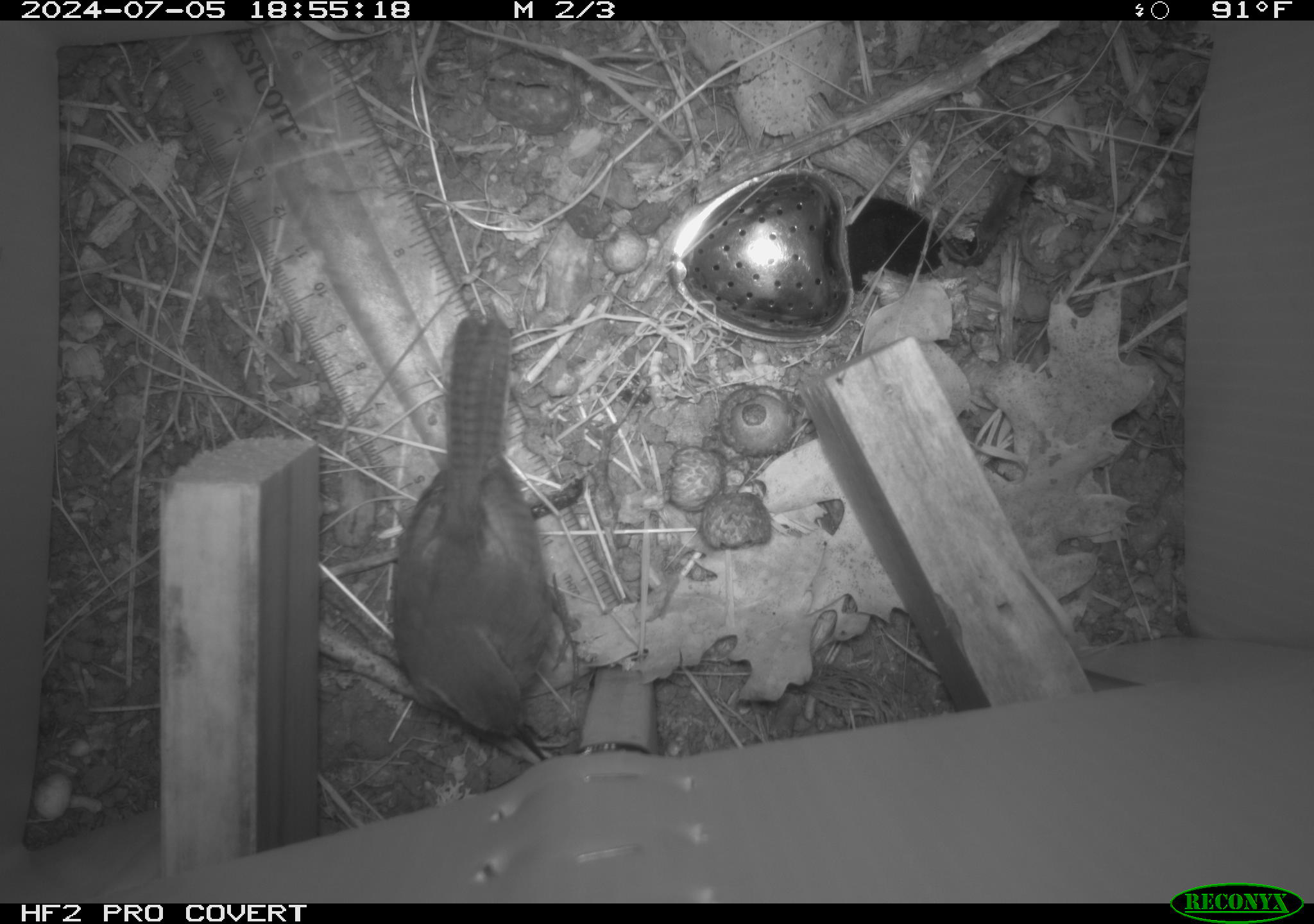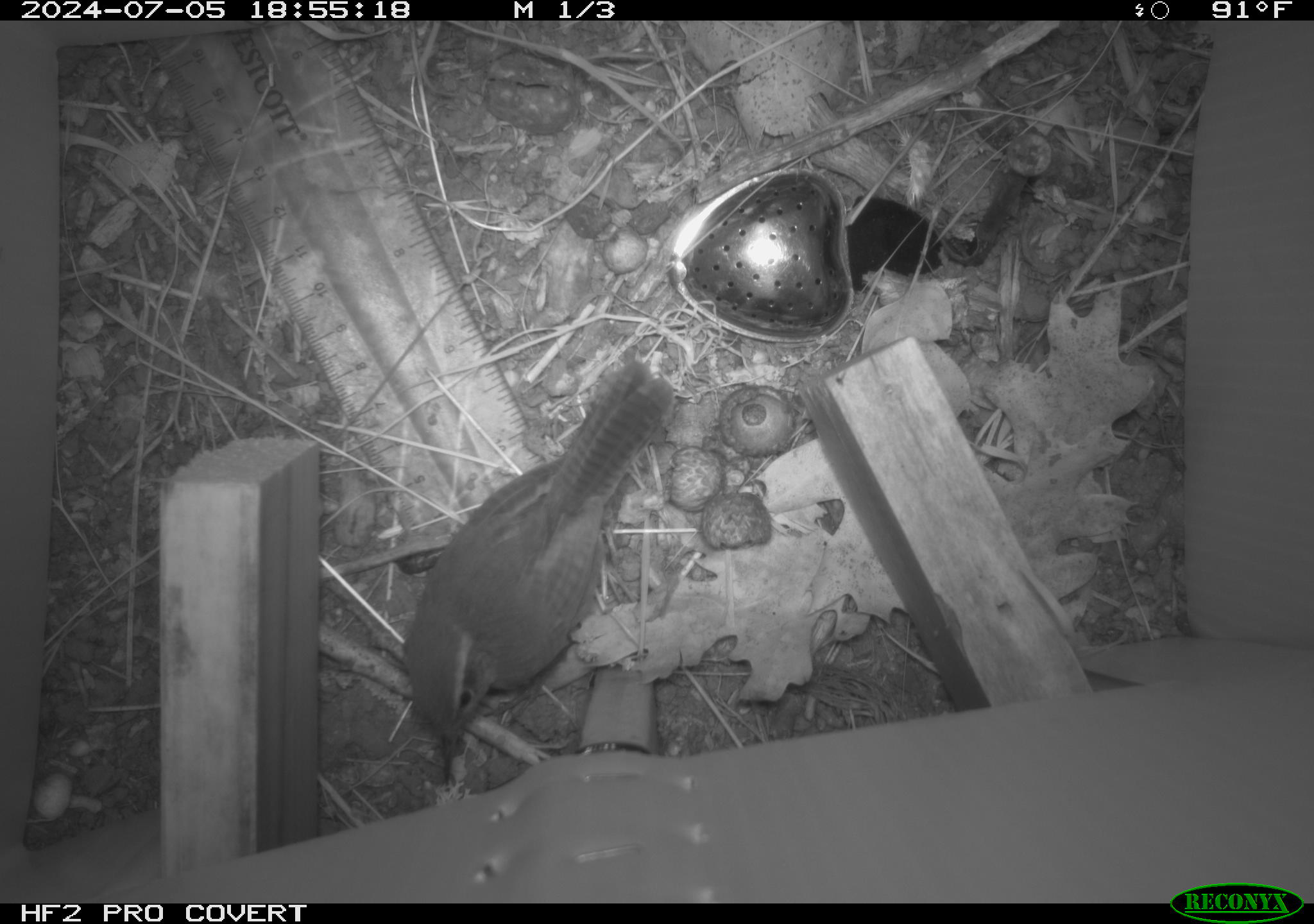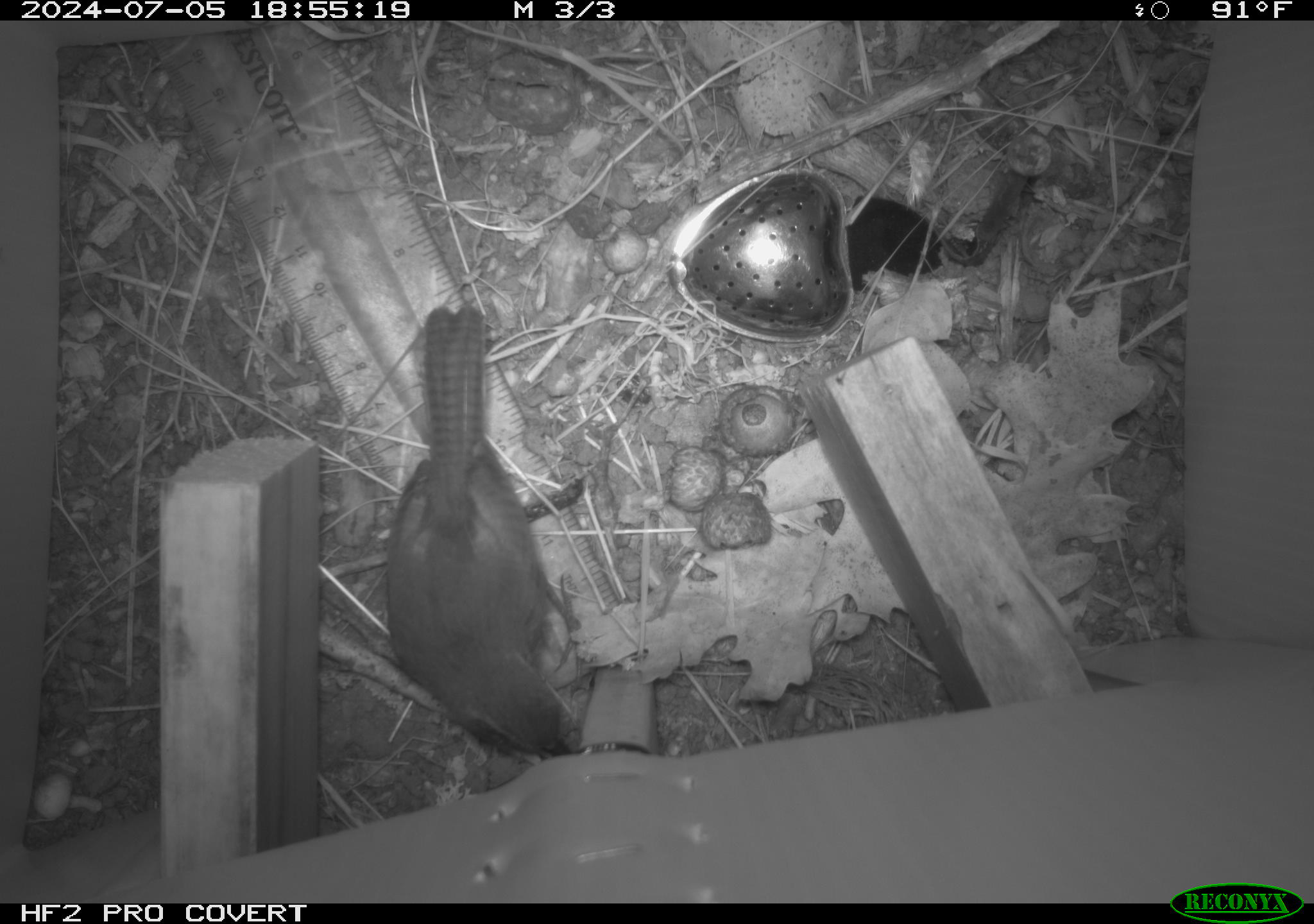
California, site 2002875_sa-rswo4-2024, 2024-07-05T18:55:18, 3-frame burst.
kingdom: Animalia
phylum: Chordata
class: Aves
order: Passeriformes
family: Troglodytidae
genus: Thryomanes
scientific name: Thryomanes bewickii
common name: bewick's wren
Bewick's wren (Thryomanes bewickii).